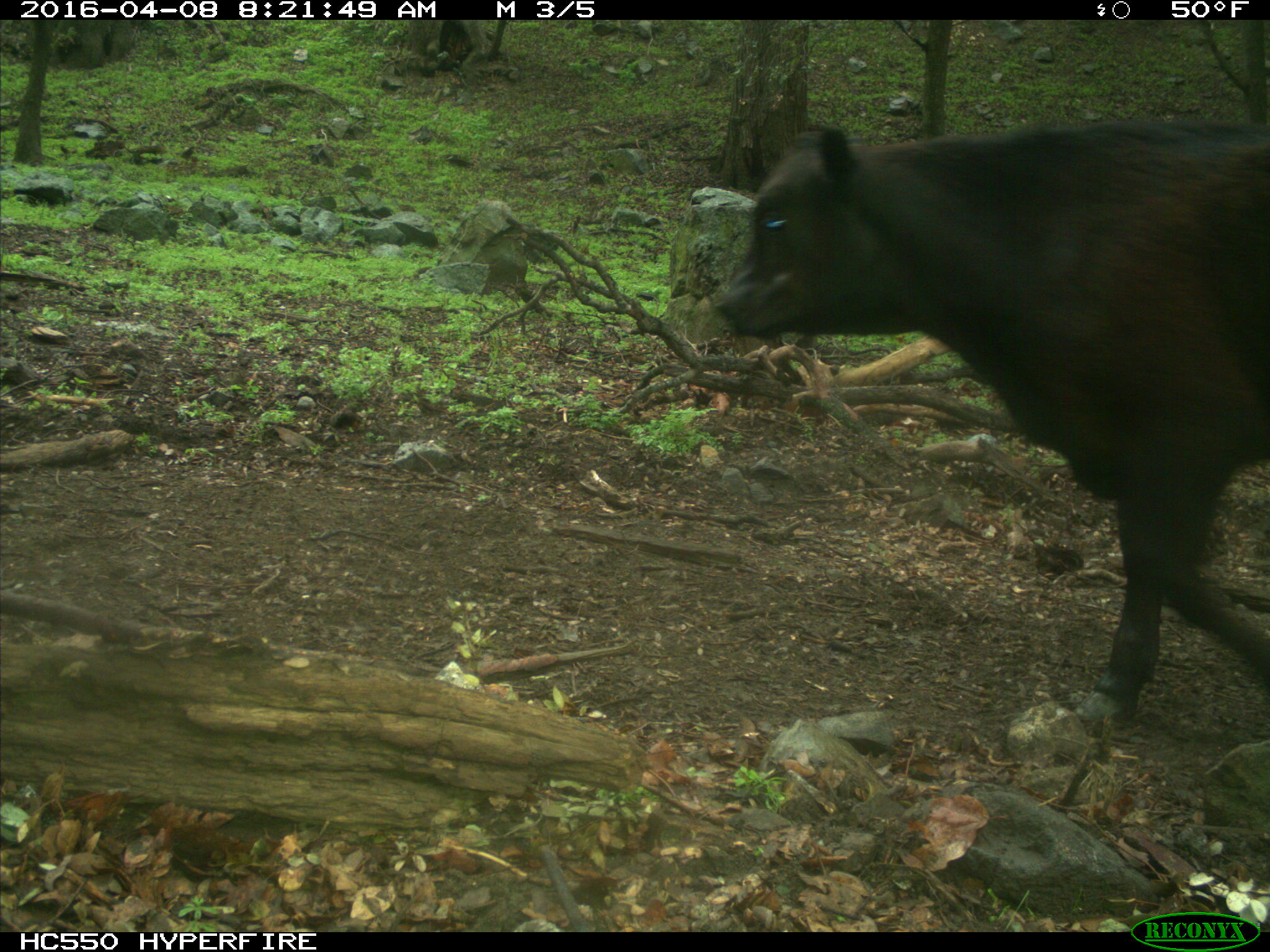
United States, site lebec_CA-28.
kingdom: Animalia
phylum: Chordata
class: Mammalia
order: Artiodactyla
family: Bovidae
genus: Bos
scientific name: Bos taurus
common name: domestic cow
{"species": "Bos taurus (domestic cow)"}